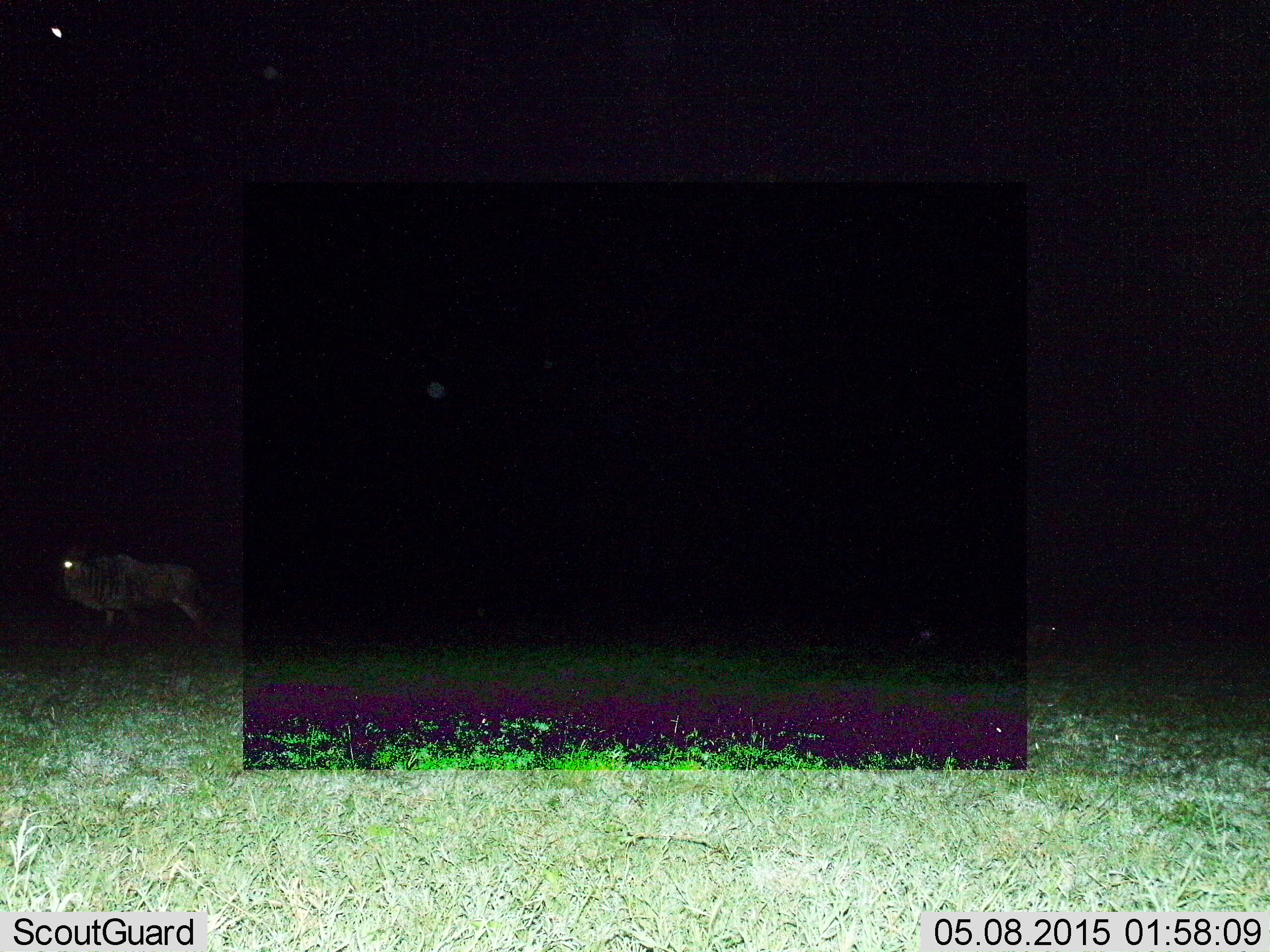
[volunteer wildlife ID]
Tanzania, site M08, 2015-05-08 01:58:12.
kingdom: Animalia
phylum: Chordata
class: Mammalia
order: Artiodactyla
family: Bovidae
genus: Connochaetes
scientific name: Connochaetes taurinus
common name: blue wildebeest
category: wildebeest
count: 1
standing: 60%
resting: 0%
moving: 40%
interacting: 0%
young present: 0%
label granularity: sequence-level